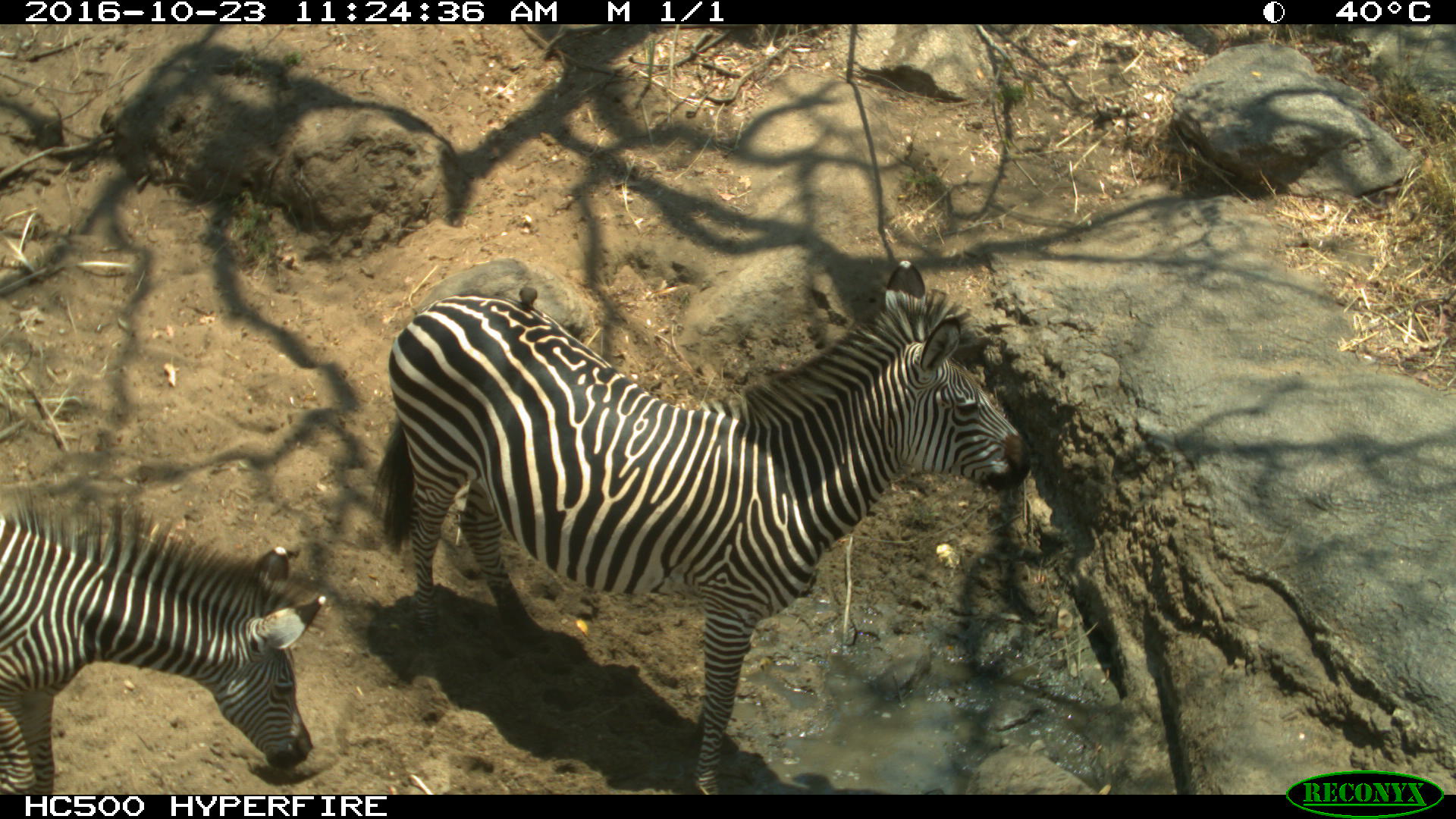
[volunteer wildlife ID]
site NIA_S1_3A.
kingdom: Animalia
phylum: Chordata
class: Mammalia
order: Perissodactyla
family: Equidae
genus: Equus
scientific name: Equus quagga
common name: plains zebra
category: zebraplains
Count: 2.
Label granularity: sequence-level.